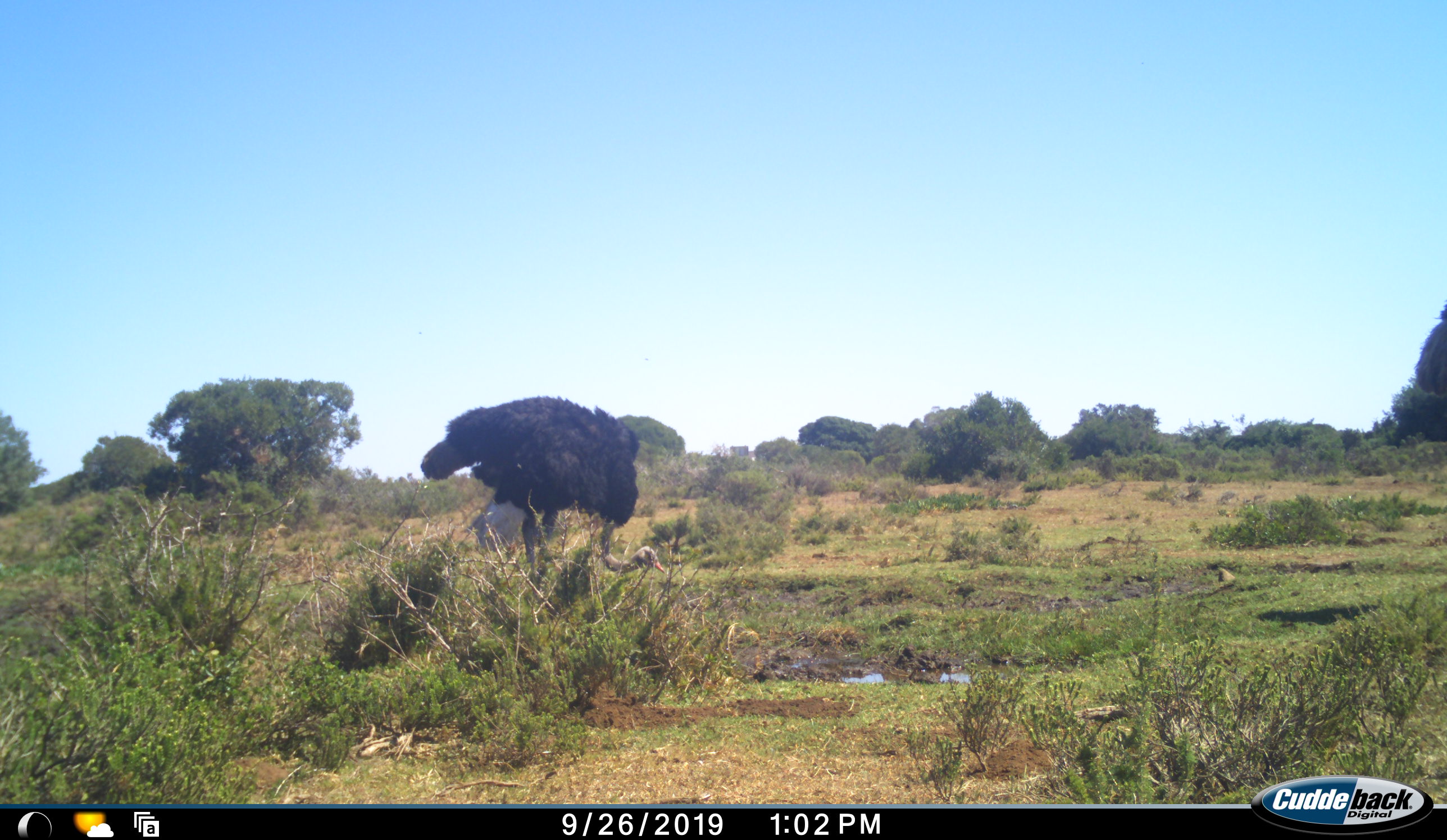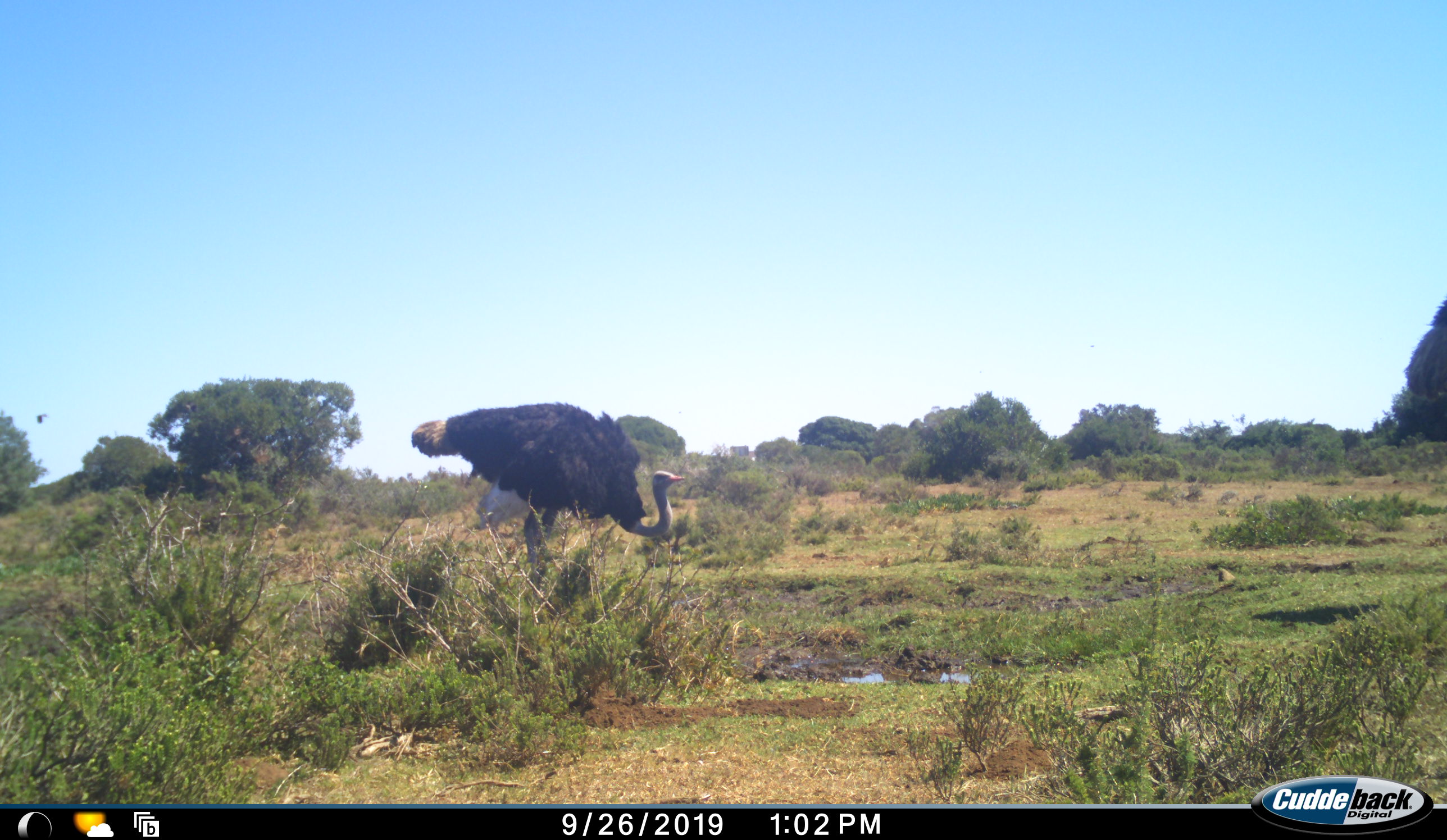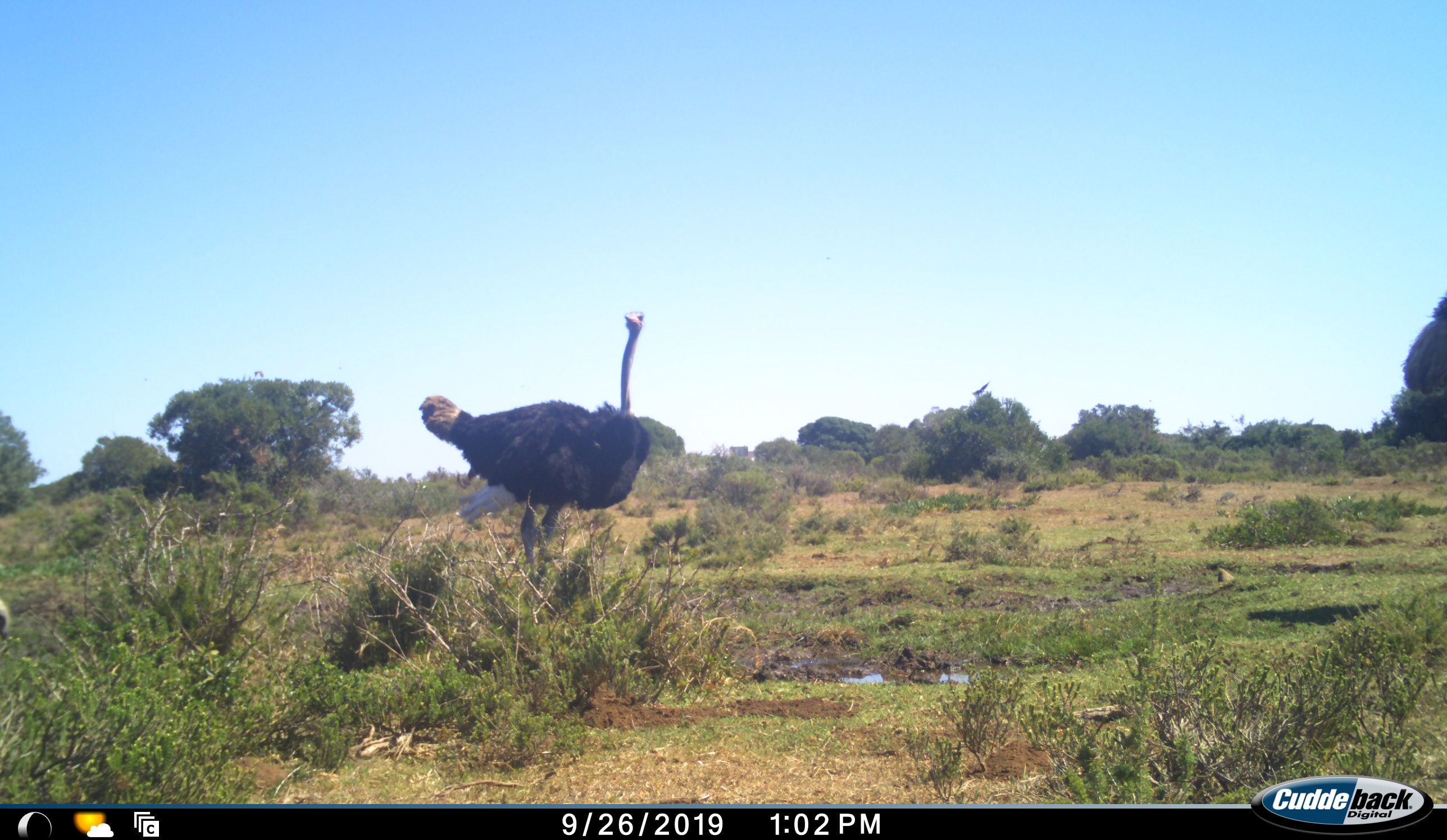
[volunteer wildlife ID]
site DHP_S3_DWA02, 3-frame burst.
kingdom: Animalia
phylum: Chordata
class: Aves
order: Struthioniformes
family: Struthionidae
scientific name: Struthionidae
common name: ostrich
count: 2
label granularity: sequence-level